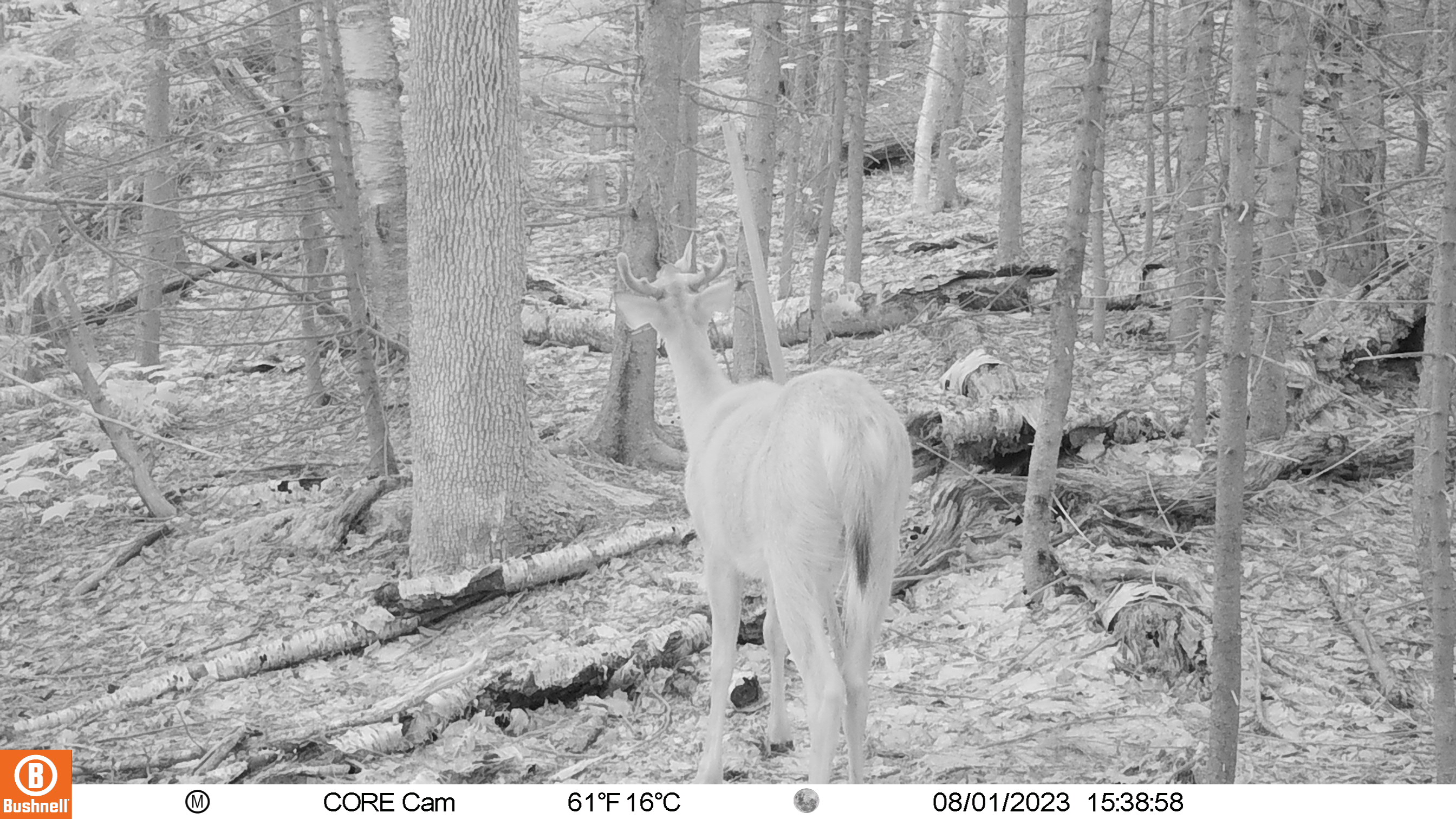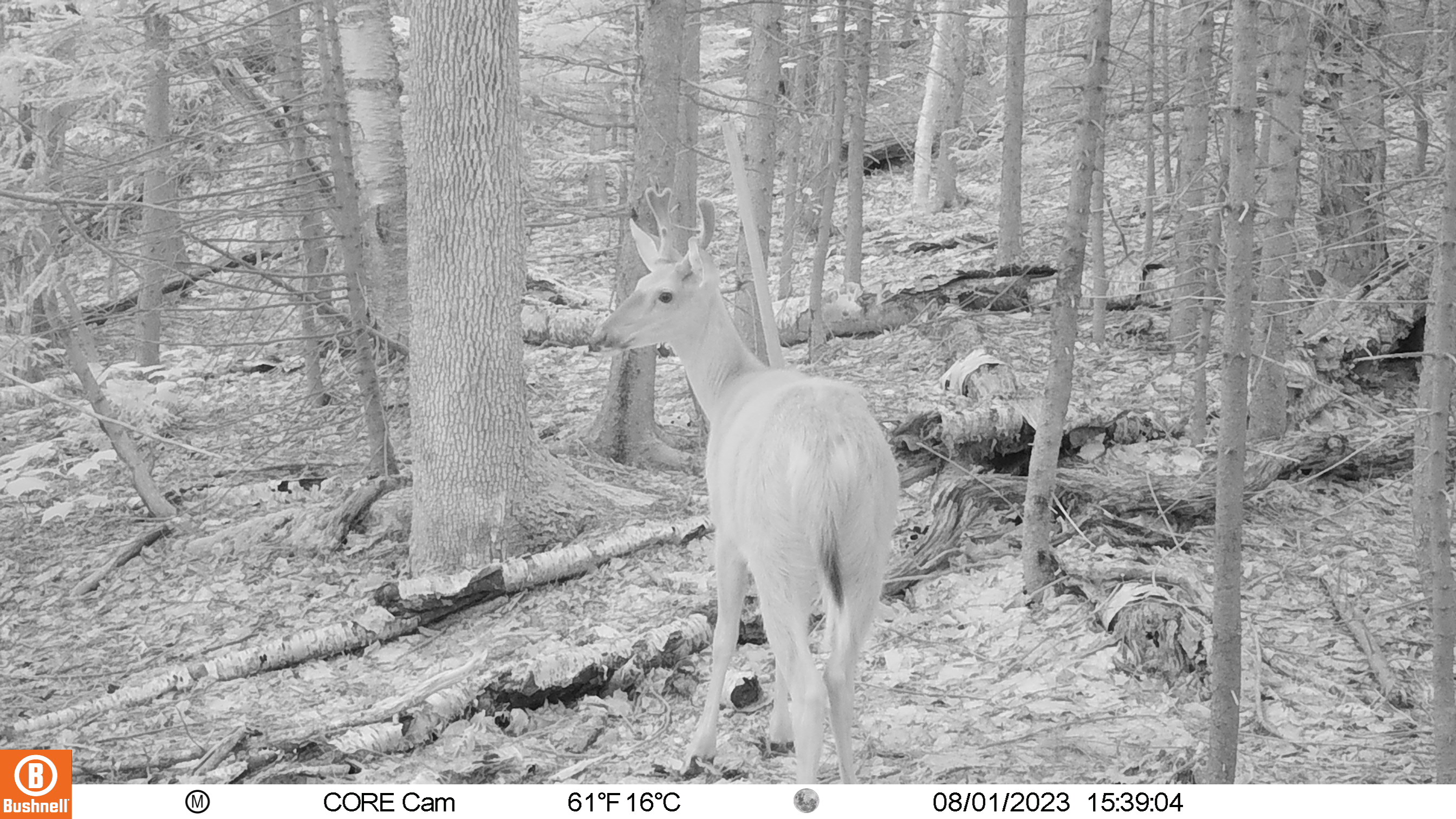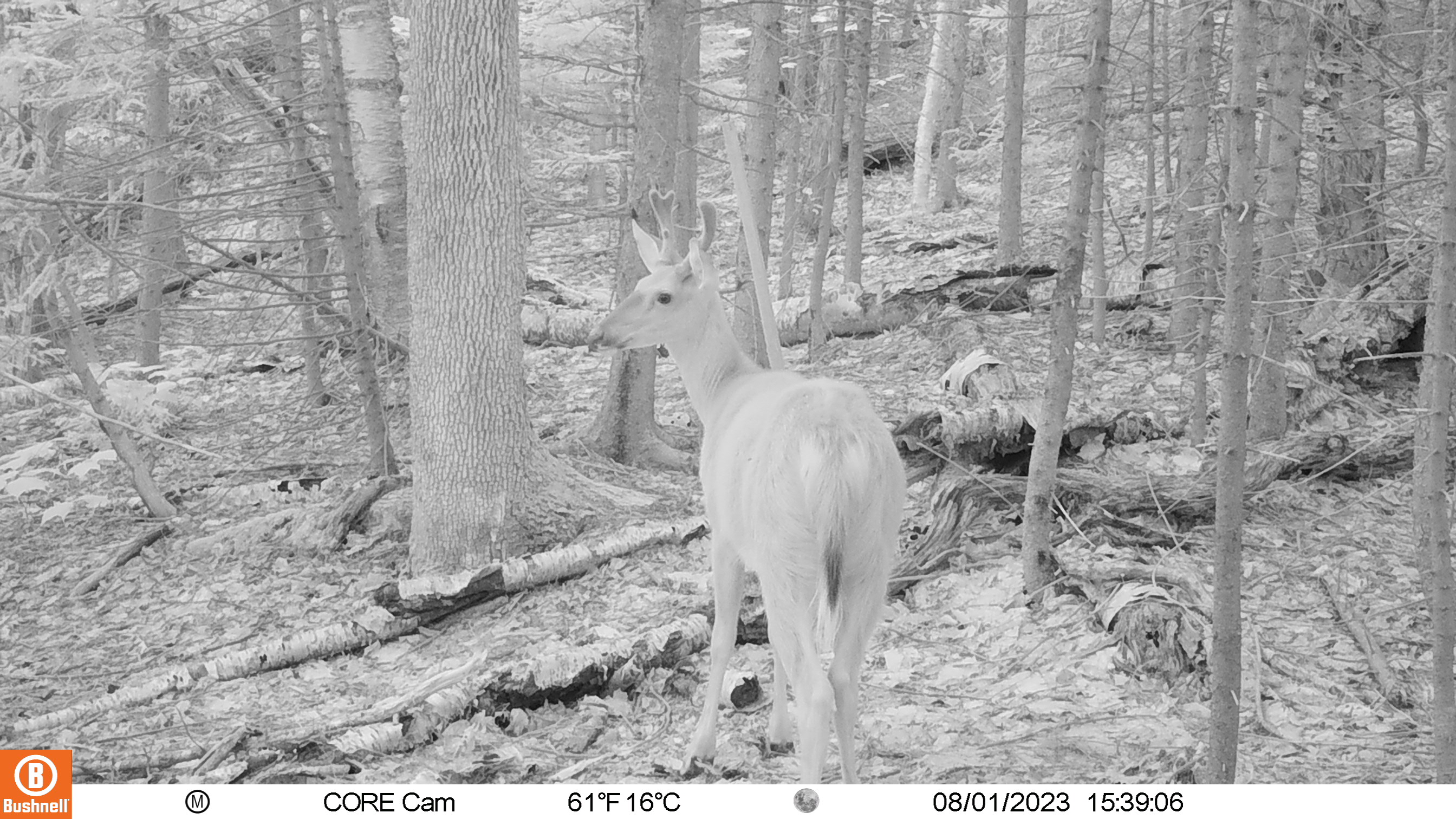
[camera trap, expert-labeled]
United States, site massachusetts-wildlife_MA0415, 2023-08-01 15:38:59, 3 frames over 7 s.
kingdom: Animalia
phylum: Chordata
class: Mammalia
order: Artiodactyla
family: Cervidae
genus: Odocoileus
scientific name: Odocoileus virginianus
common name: white-tailed deer